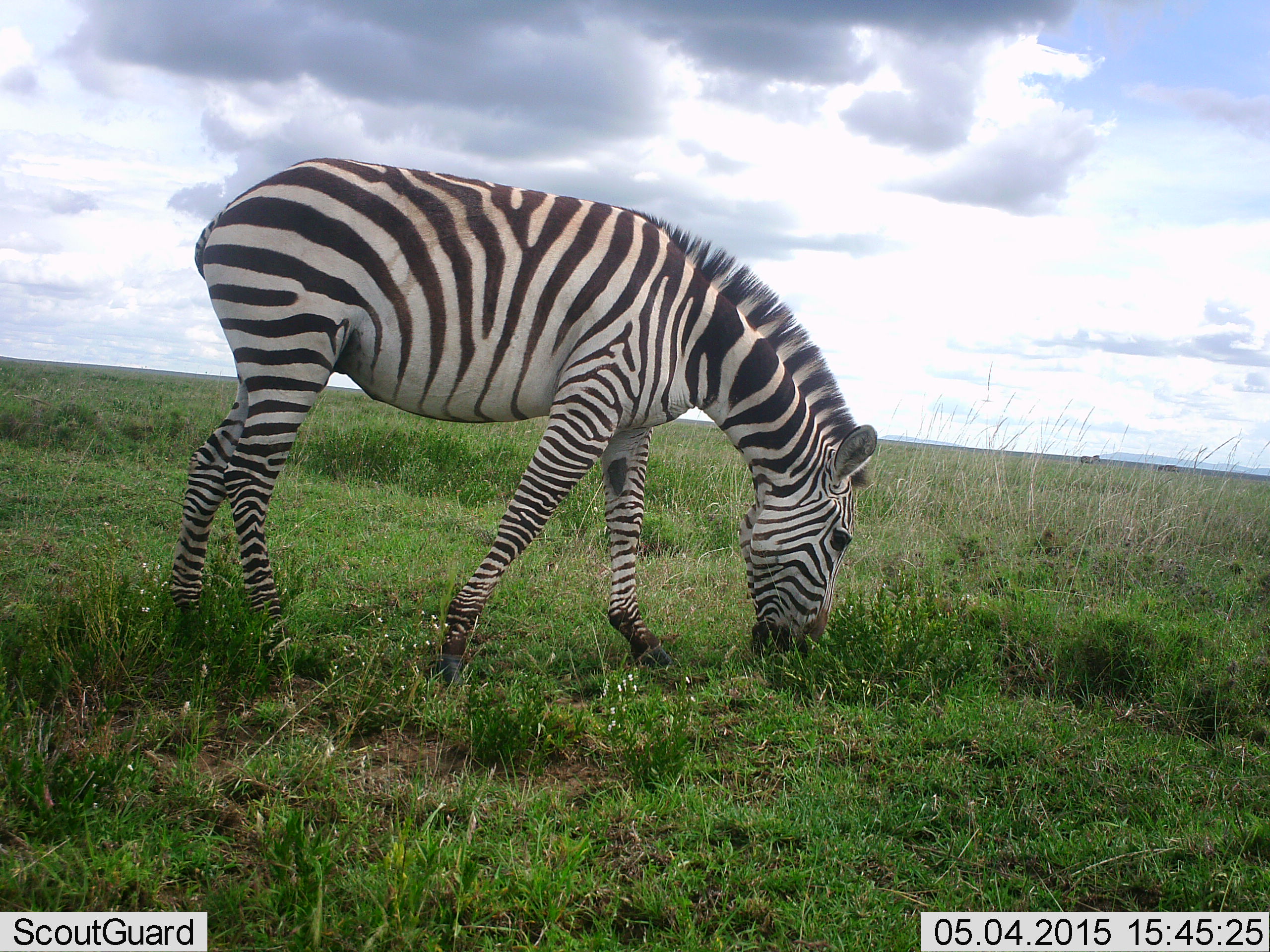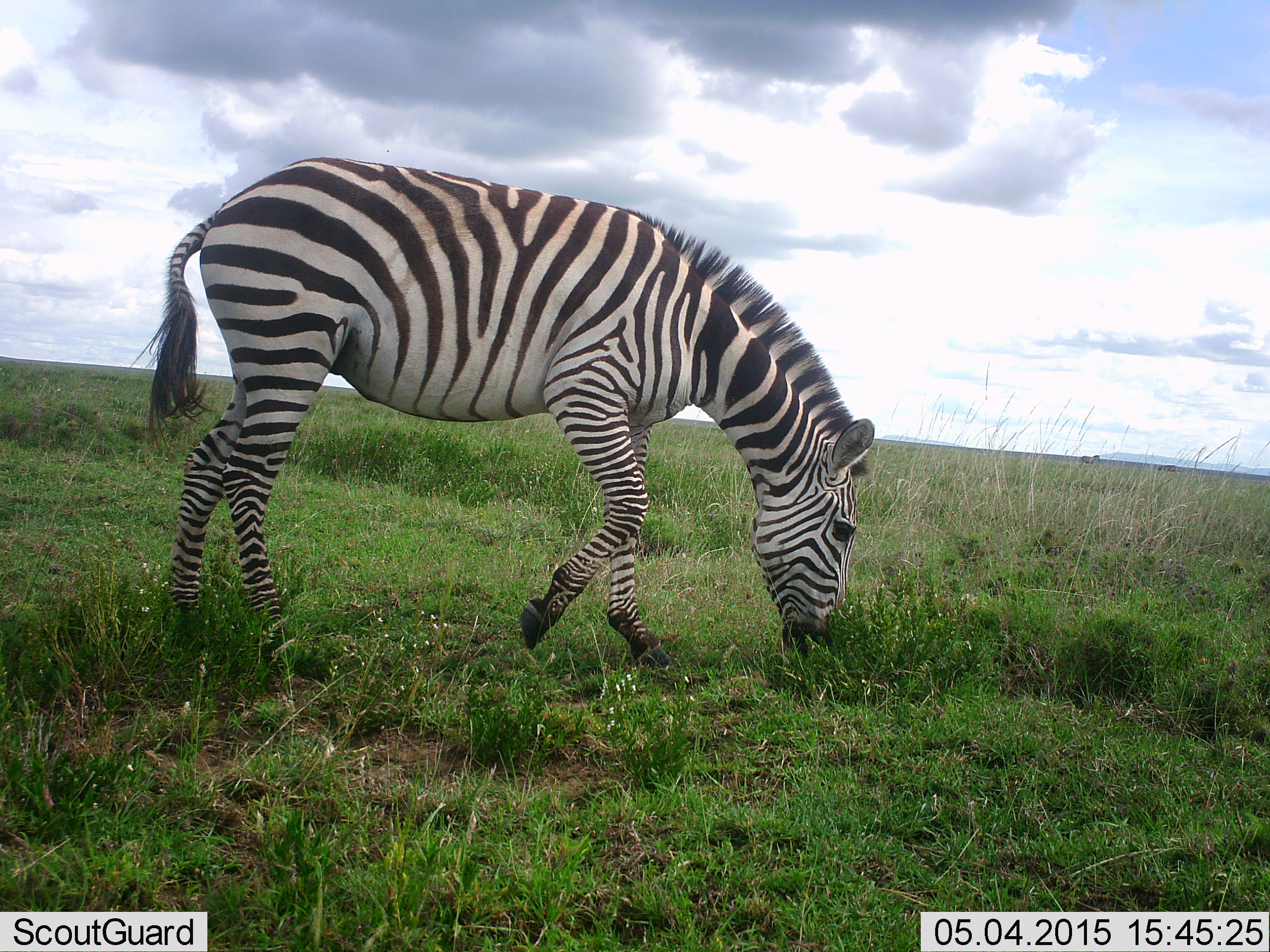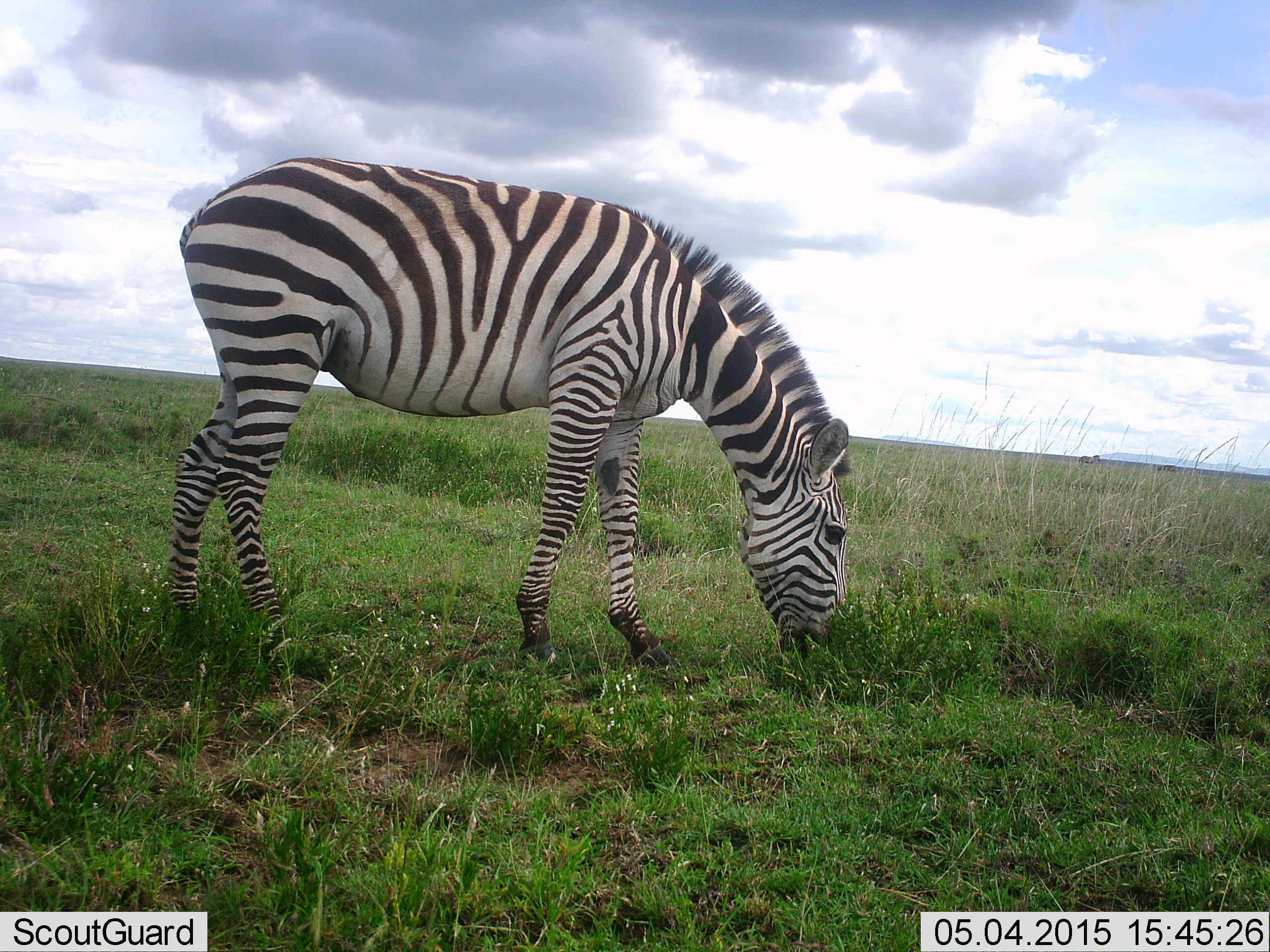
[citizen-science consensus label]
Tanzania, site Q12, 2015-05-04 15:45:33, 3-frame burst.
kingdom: Animalia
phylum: Chordata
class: Mammalia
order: Perissodactyla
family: Equidae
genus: Equus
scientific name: Equus quagga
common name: plains zebra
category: zebra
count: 1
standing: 30%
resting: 0%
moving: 0%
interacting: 0%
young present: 0%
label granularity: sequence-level